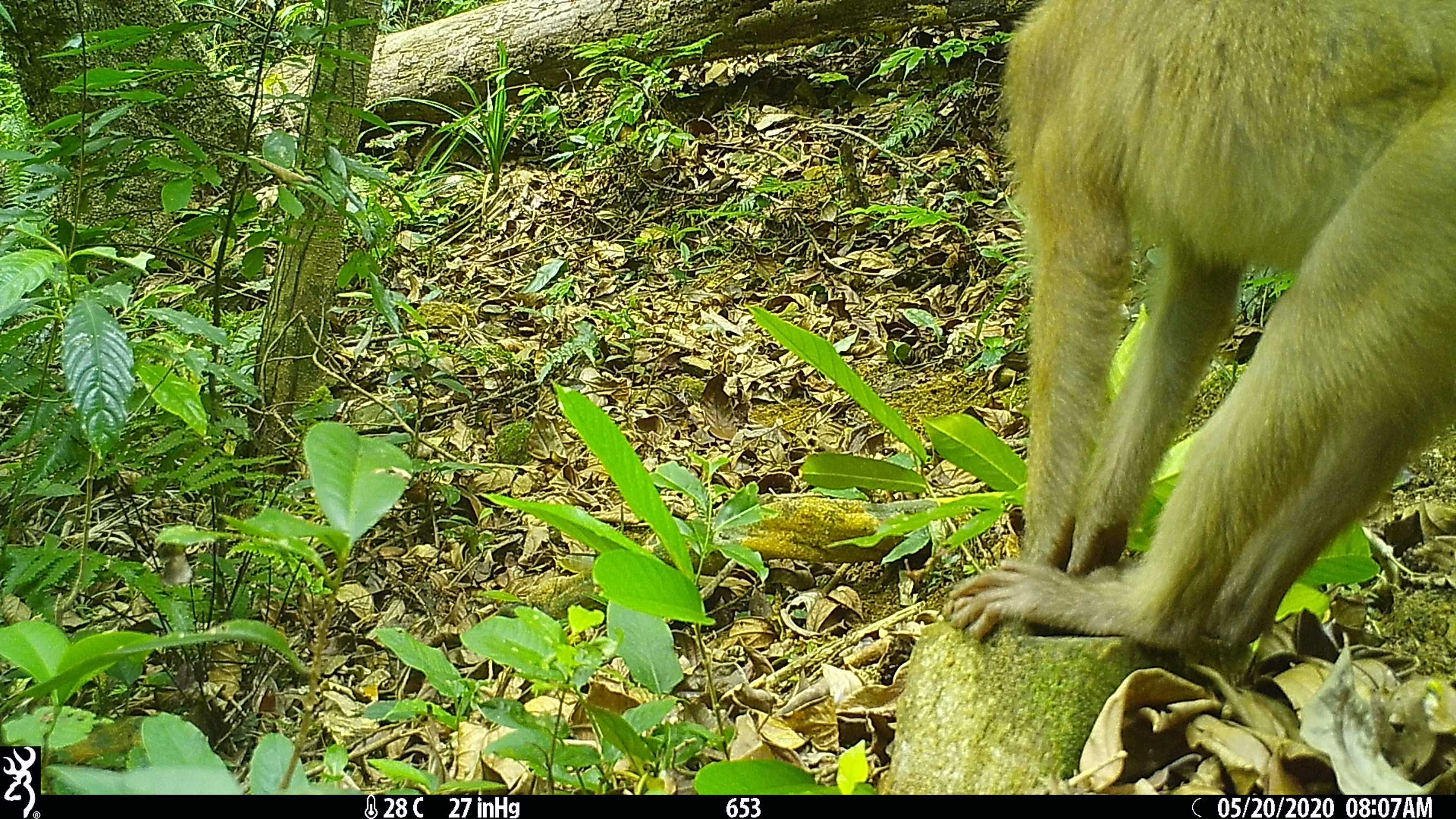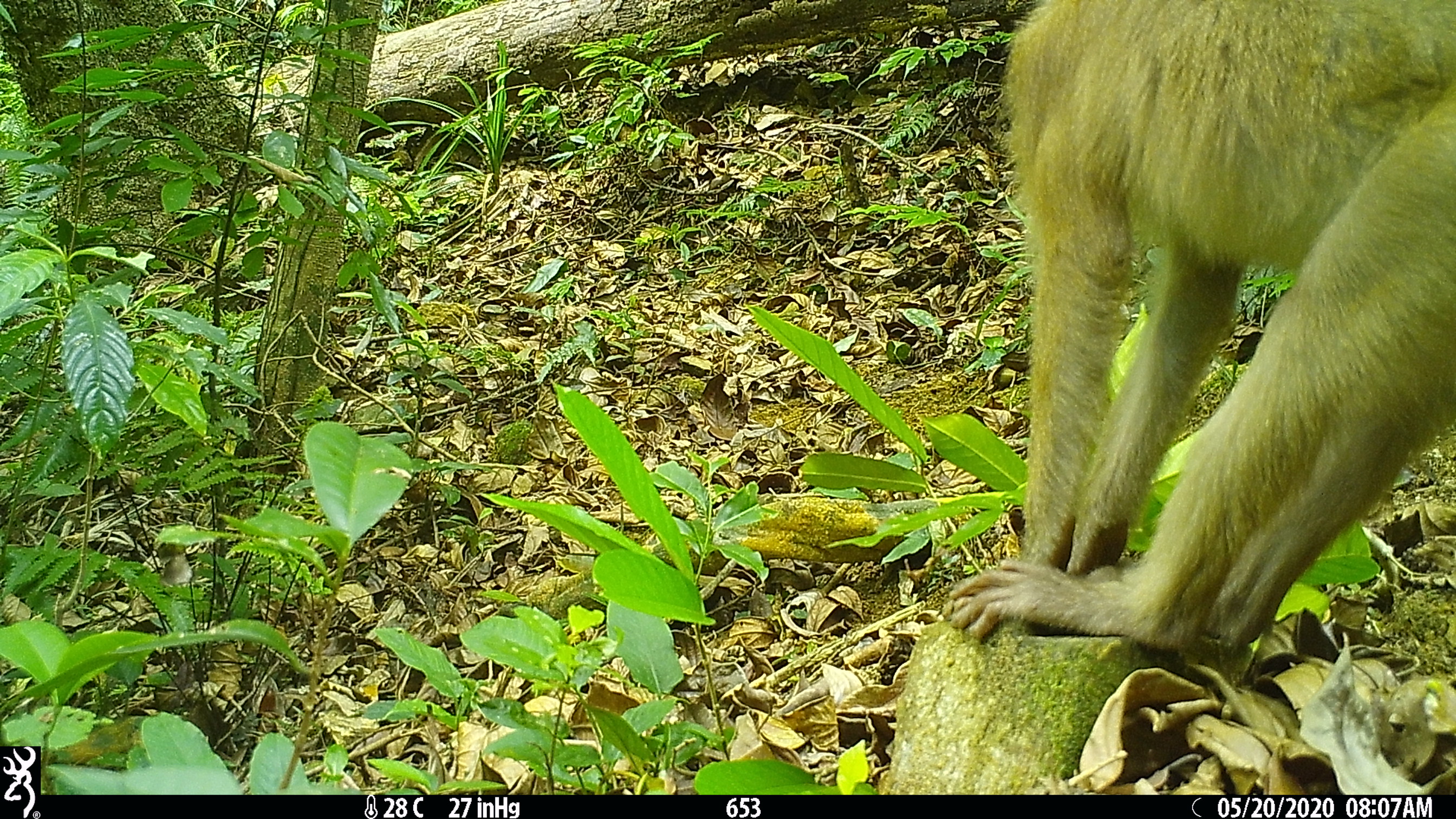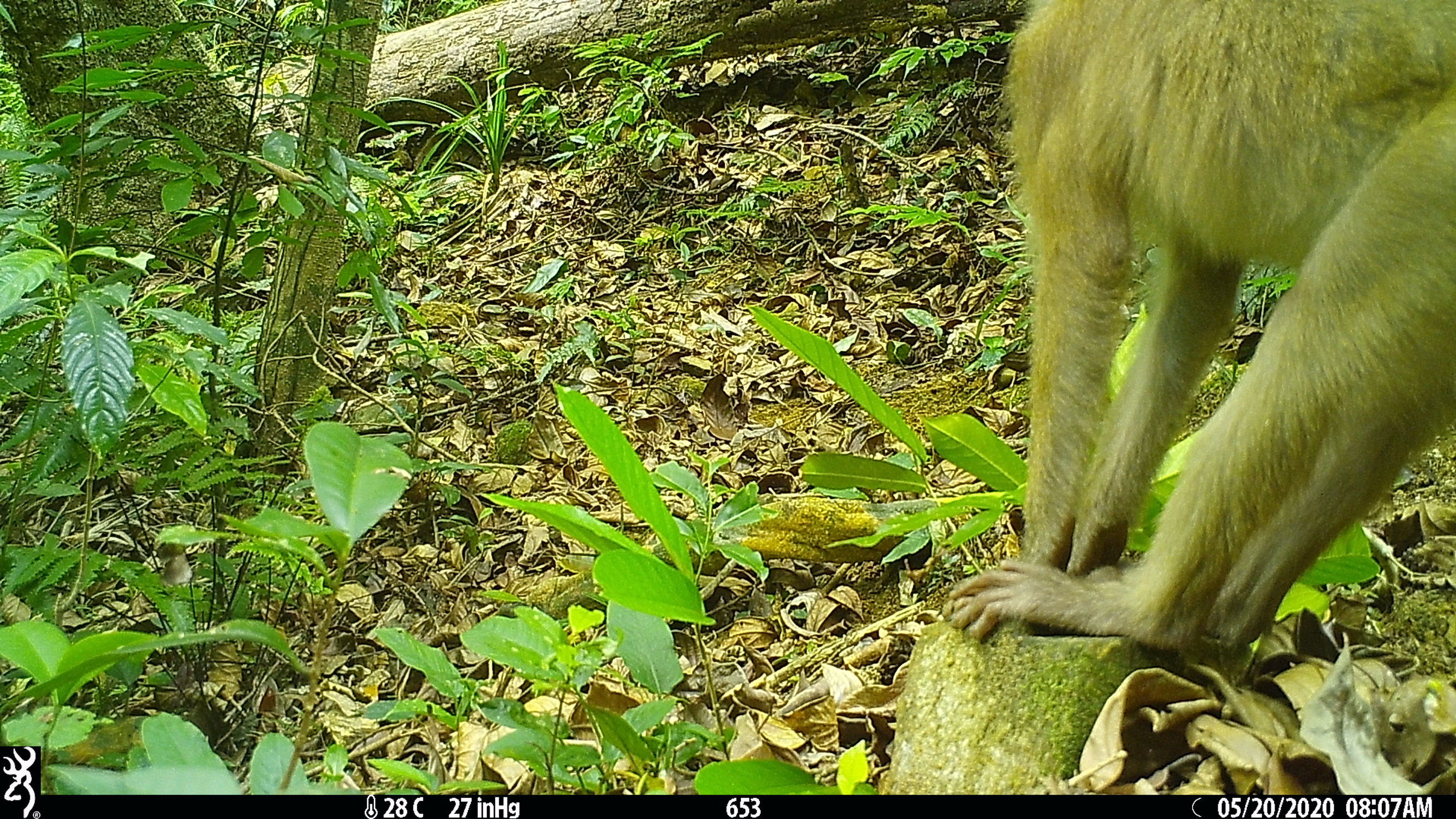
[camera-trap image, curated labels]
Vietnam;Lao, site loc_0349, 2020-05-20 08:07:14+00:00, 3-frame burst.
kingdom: Animalia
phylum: Chordata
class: Mammalia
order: Primates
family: Cercopithecidae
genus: Macaca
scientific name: Macaca nemestrina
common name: pig-tailed macaque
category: pig tailed macaque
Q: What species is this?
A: Pig tailed macaque (pig-tailed macaque) (Macaca nemestrina).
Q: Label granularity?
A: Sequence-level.